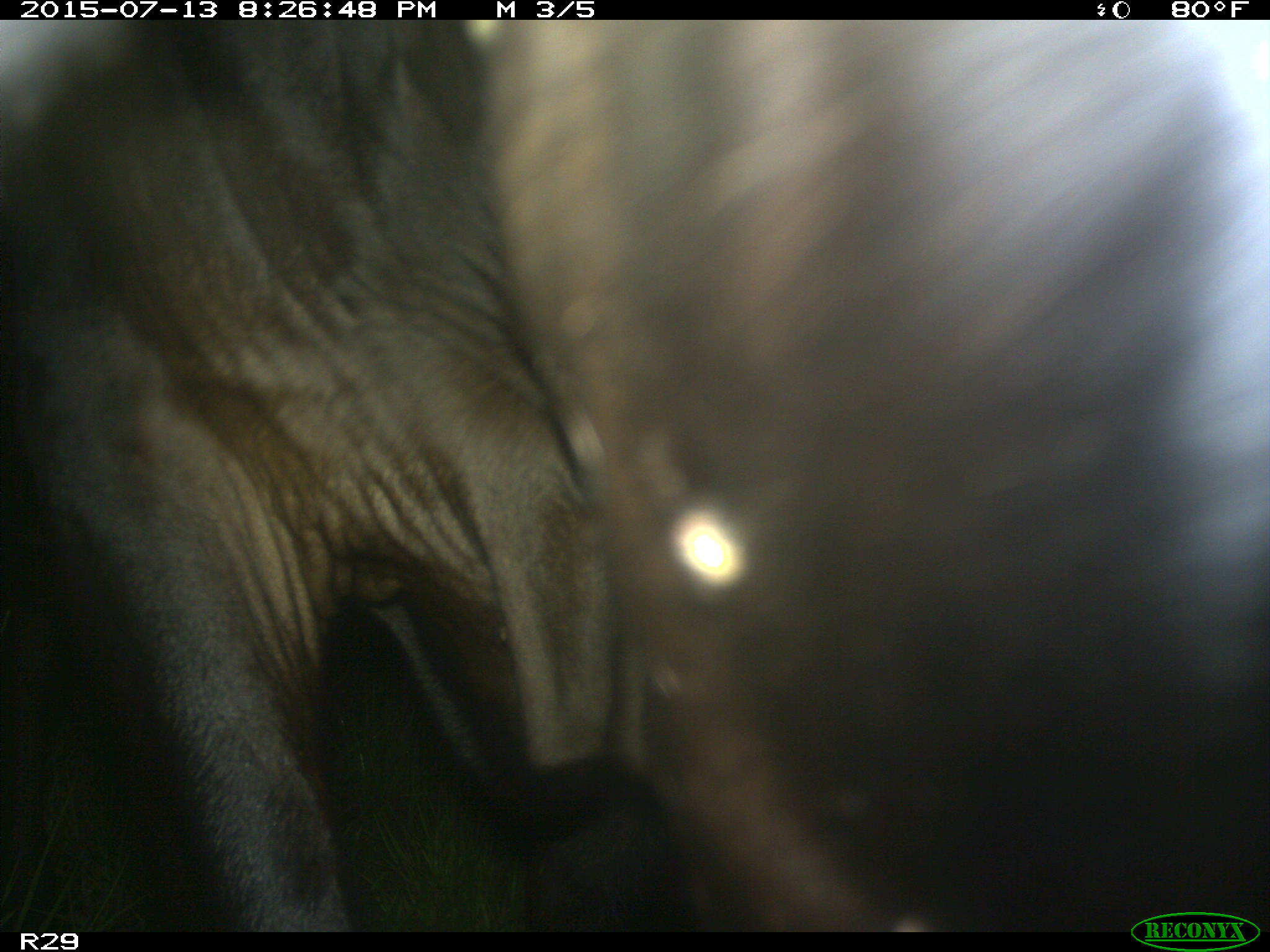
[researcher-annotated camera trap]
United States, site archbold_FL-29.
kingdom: Animalia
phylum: Chordata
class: Mammalia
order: Artiodactyla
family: Bovidae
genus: Bos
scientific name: Bos taurus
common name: domestic cow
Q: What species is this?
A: Bos taurus (domestic cow).